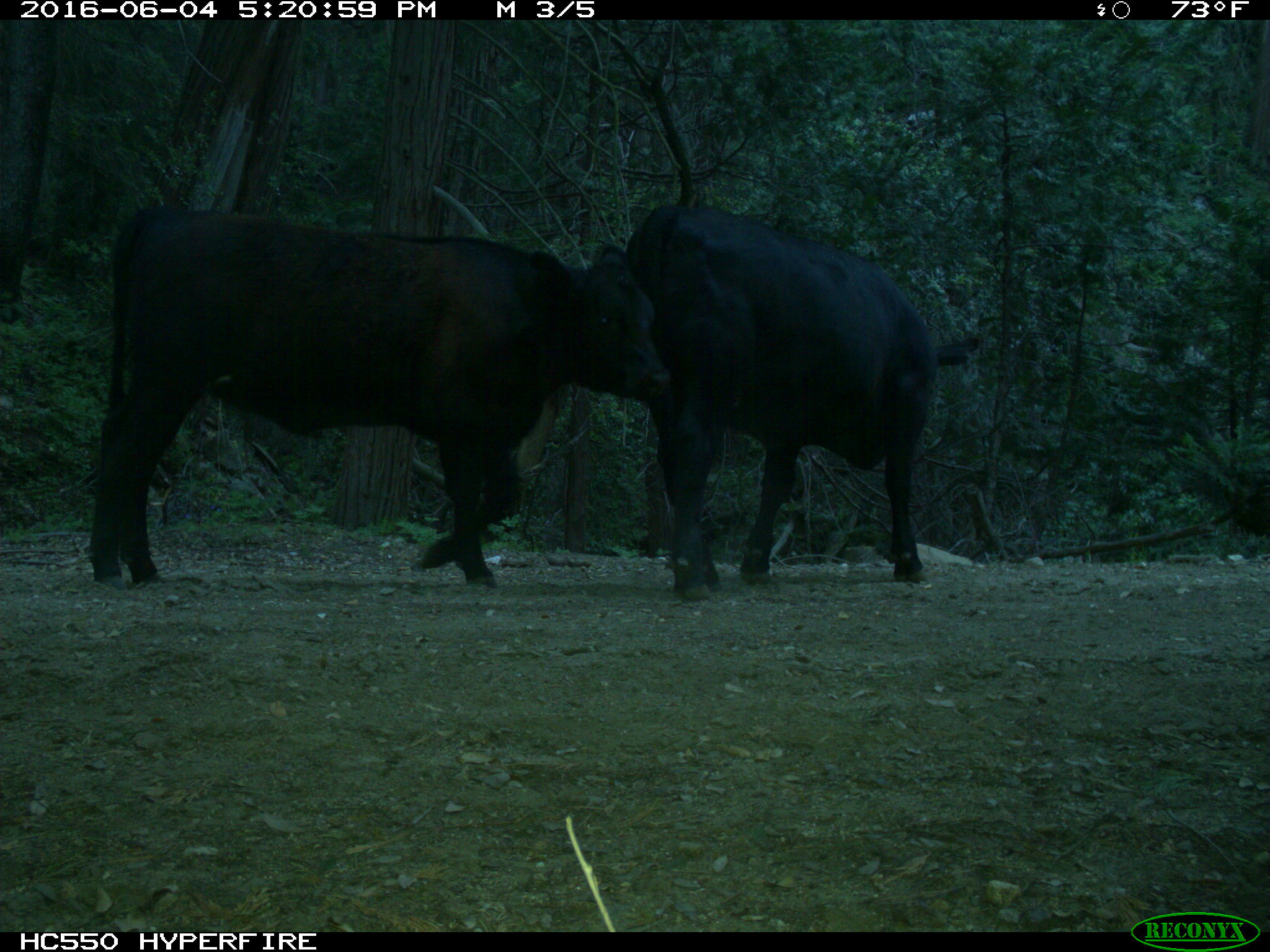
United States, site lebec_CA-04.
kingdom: Animalia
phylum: Chordata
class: Mammalia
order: Artiodactyla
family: Bovidae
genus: Bos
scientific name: Bos taurus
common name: domestic cow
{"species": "Bos taurus (domestic cow)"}